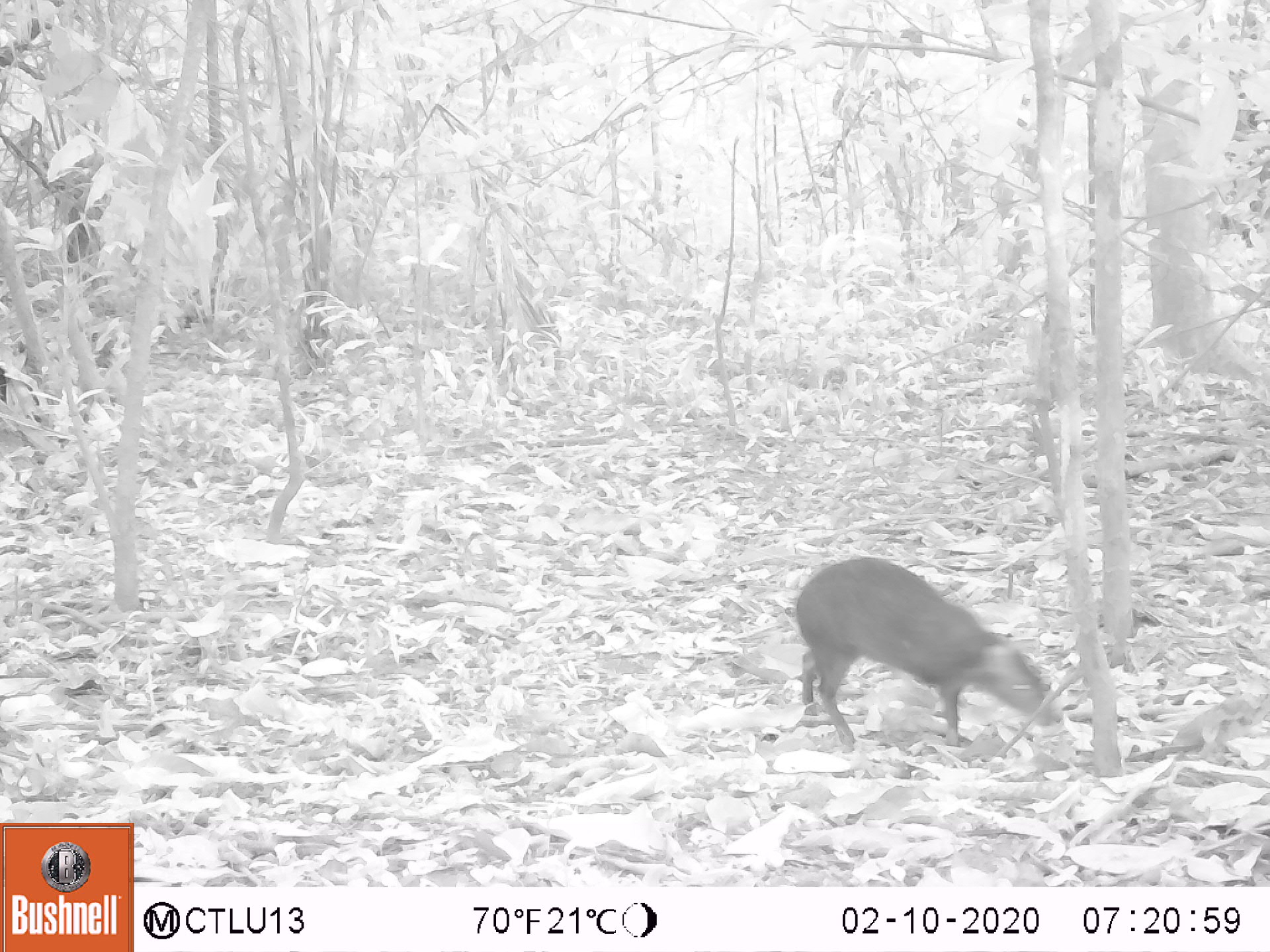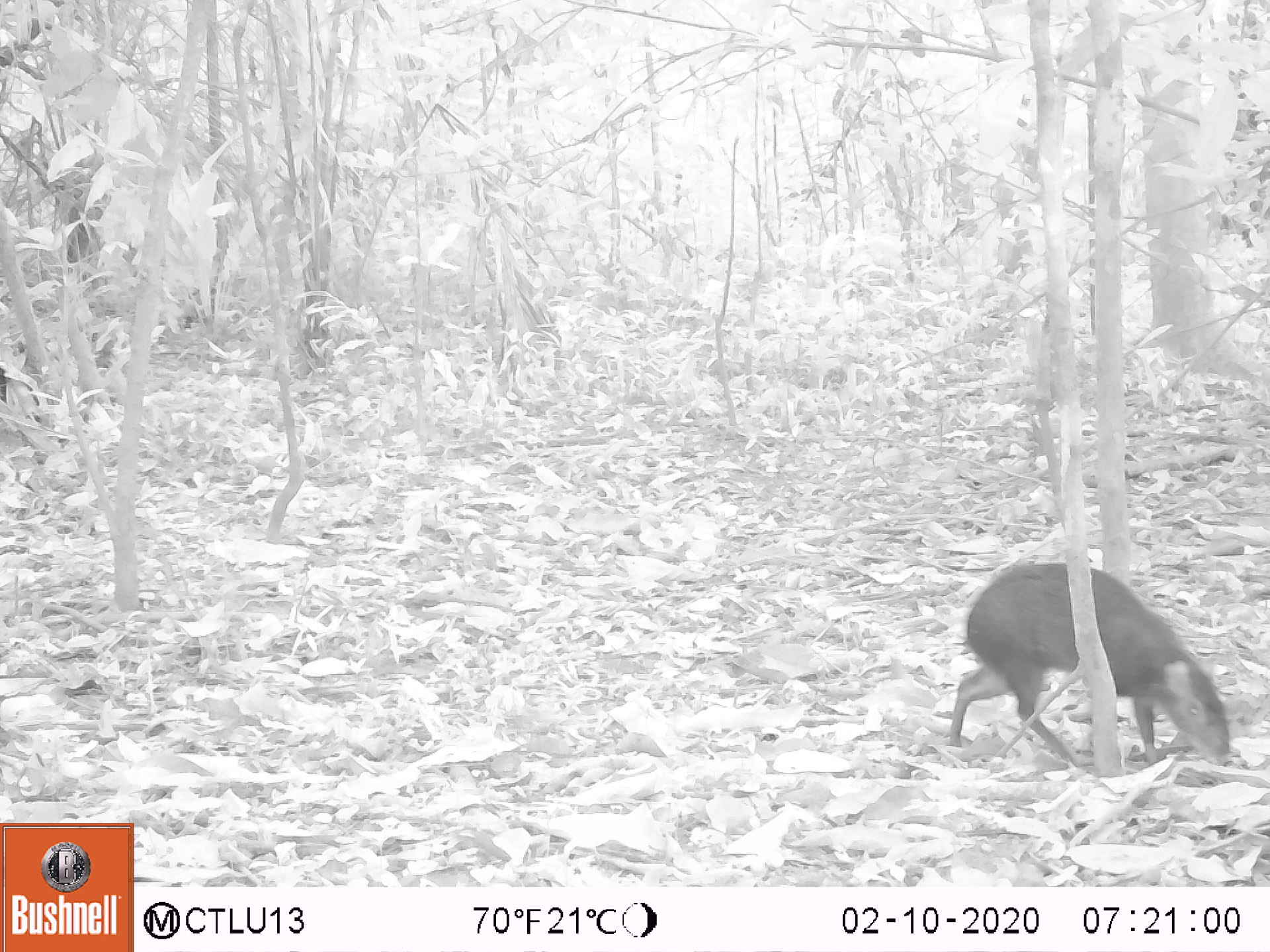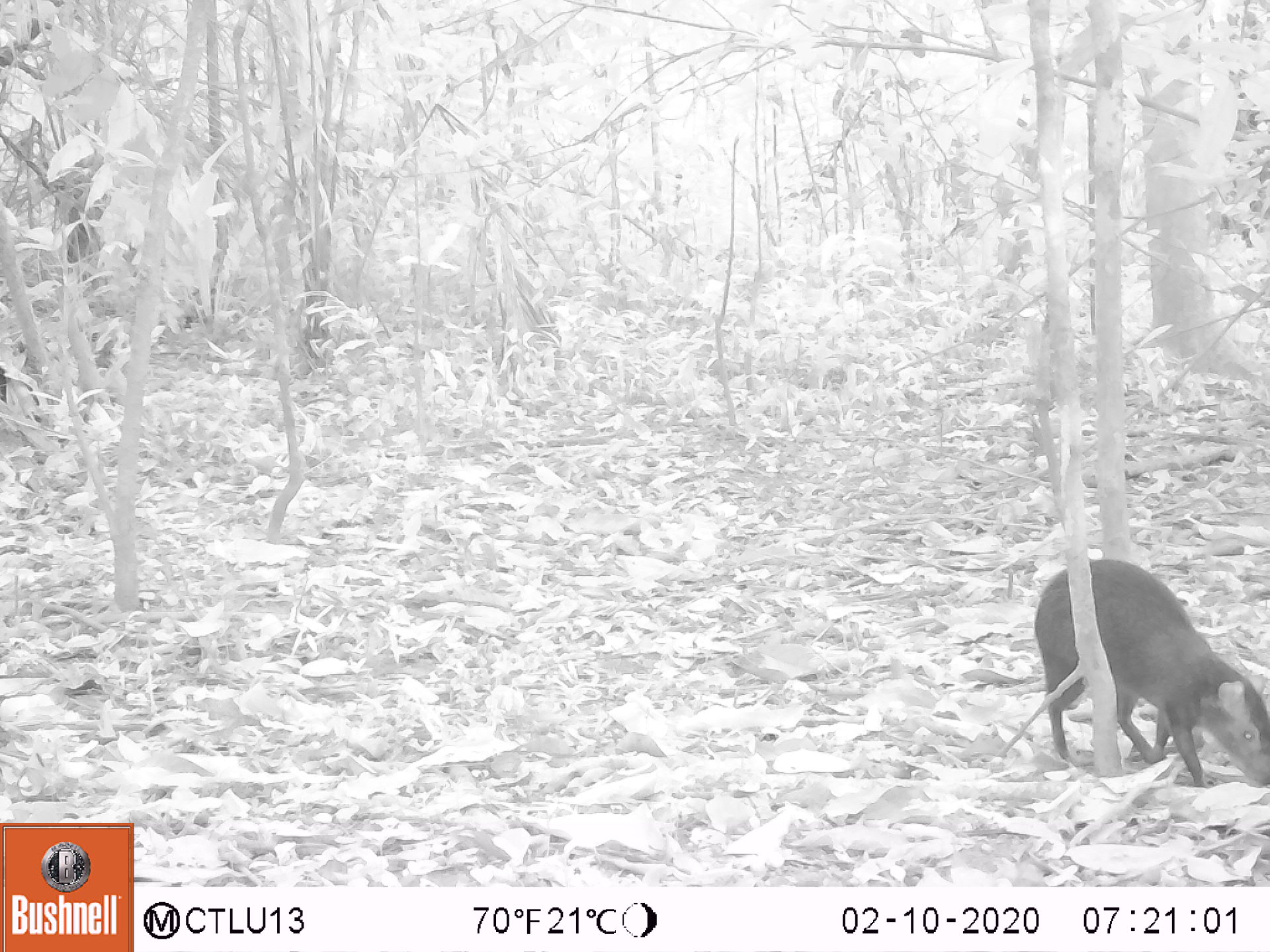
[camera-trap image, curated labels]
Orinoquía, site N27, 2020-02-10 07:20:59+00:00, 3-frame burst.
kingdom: Animalia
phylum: Chordata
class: Mammalia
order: Rodentia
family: Dasyproctidae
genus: Dasyprocta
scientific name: Dasyprocta fuliginosa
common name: black agouti